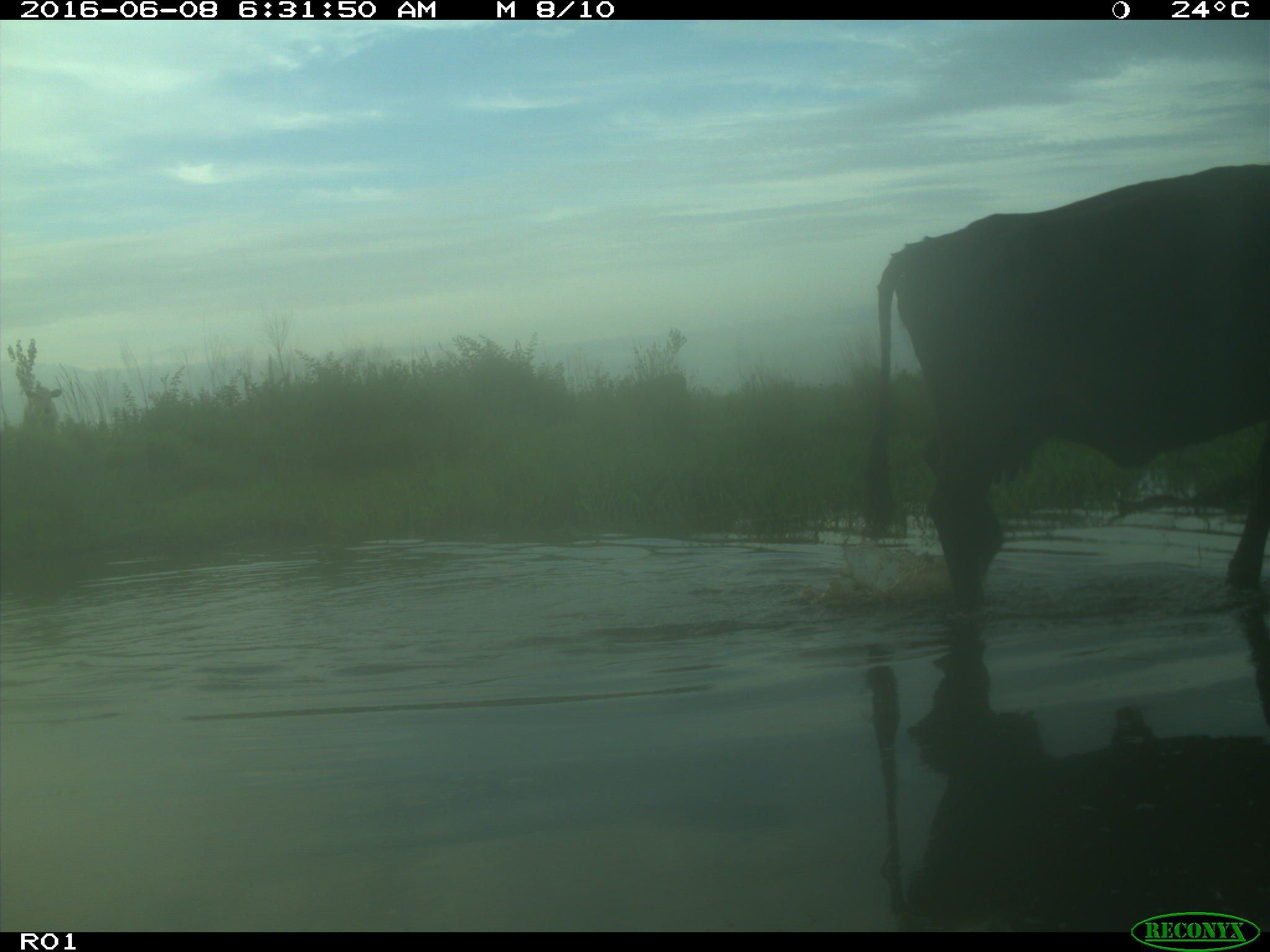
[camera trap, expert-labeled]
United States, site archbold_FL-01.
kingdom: Animalia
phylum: Chordata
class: Mammalia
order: Artiodactyla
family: Bovidae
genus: Bos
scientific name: Bos taurus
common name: domestic cow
Bos taurus (domestic cow).